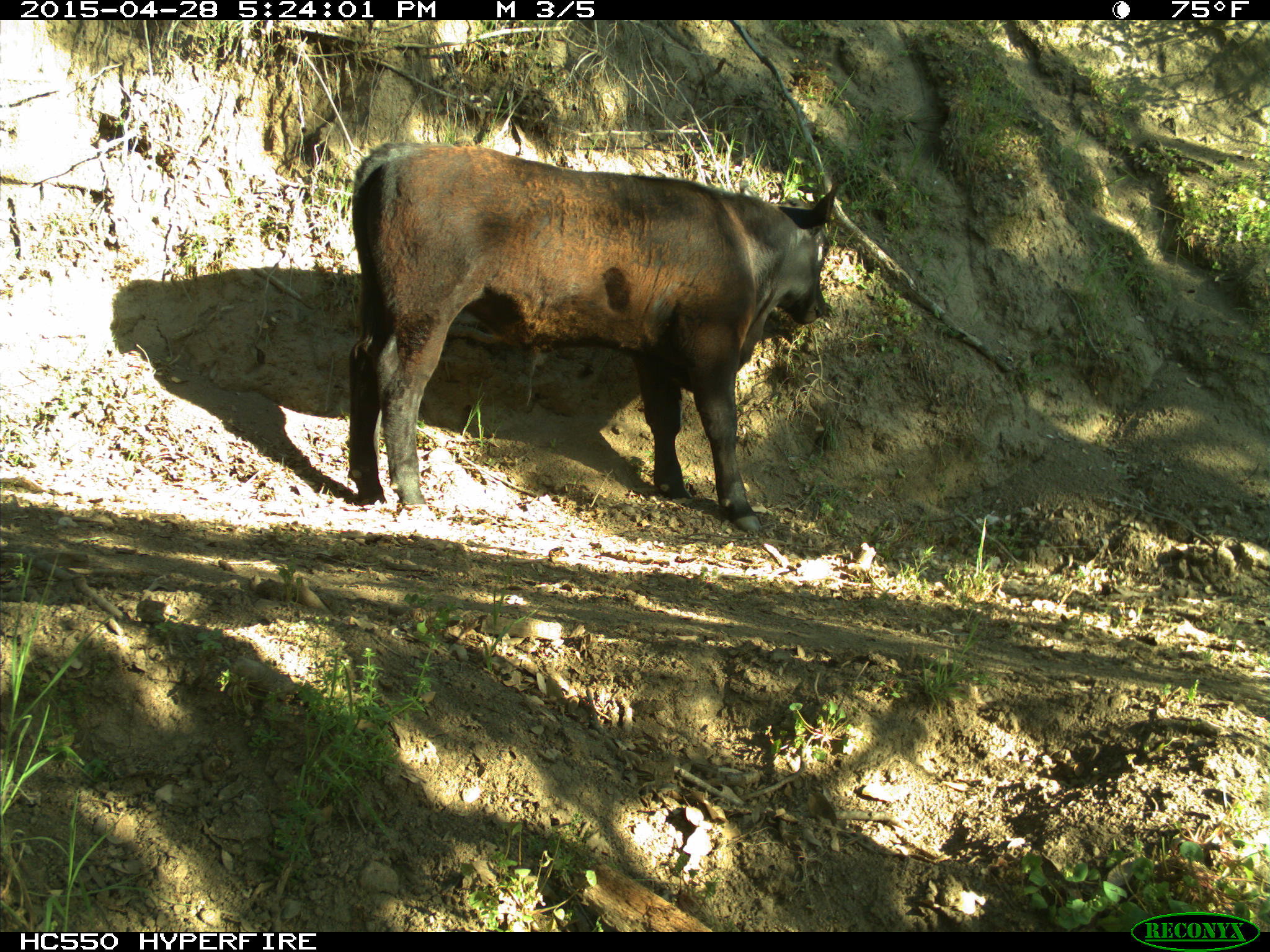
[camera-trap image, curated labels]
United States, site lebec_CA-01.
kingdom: Animalia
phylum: Chordata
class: Mammalia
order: Artiodactyla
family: Bovidae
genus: Bos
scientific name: Bos taurus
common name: domestic cow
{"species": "Bos taurus (domestic cow)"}